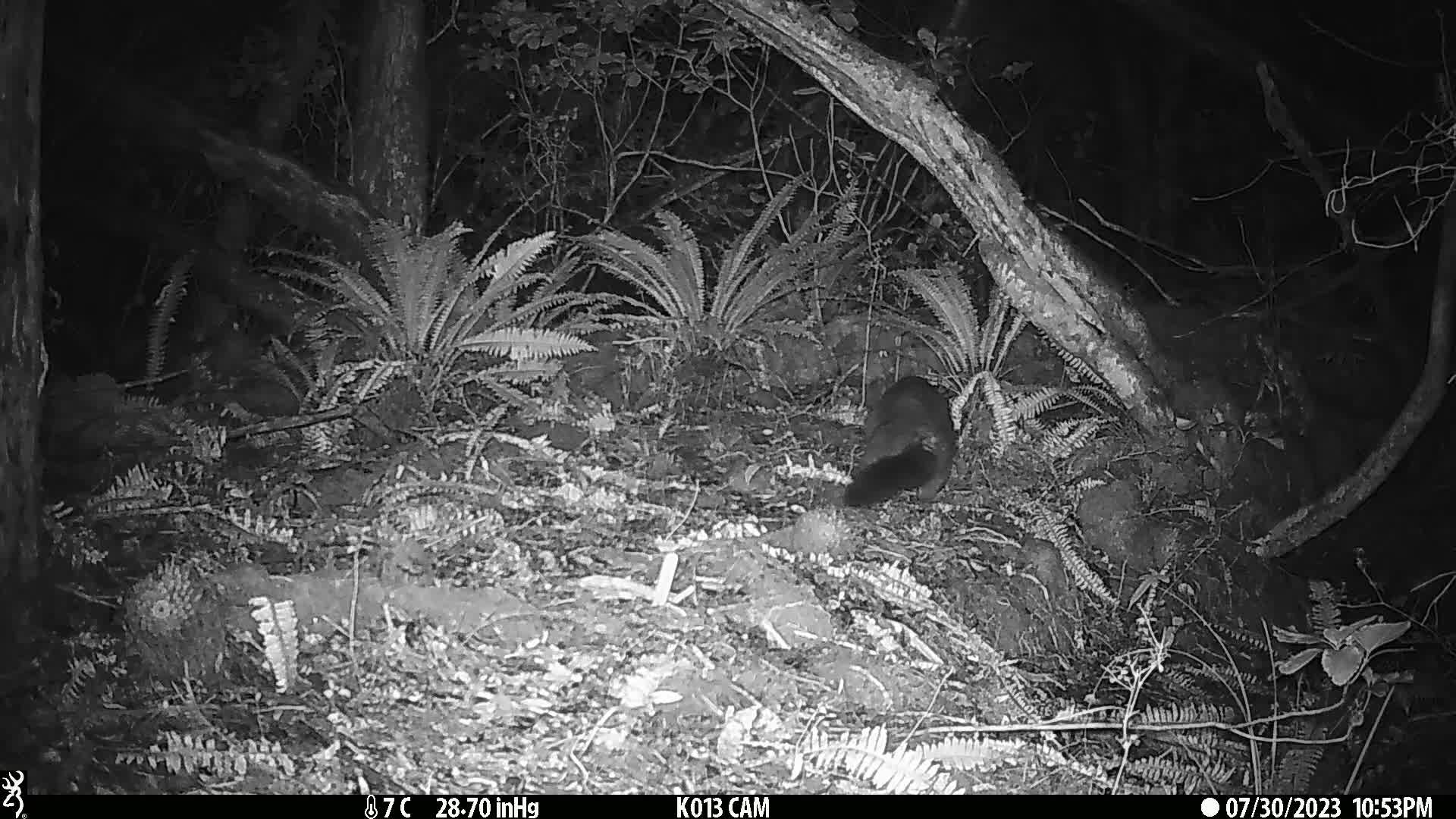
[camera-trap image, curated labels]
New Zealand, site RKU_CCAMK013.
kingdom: Animalia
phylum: Chordata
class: Mammalia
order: Diprotodontia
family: Phalangeridae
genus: Trichosurus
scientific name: Trichosurus vulpecula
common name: common brushtail possum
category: possum